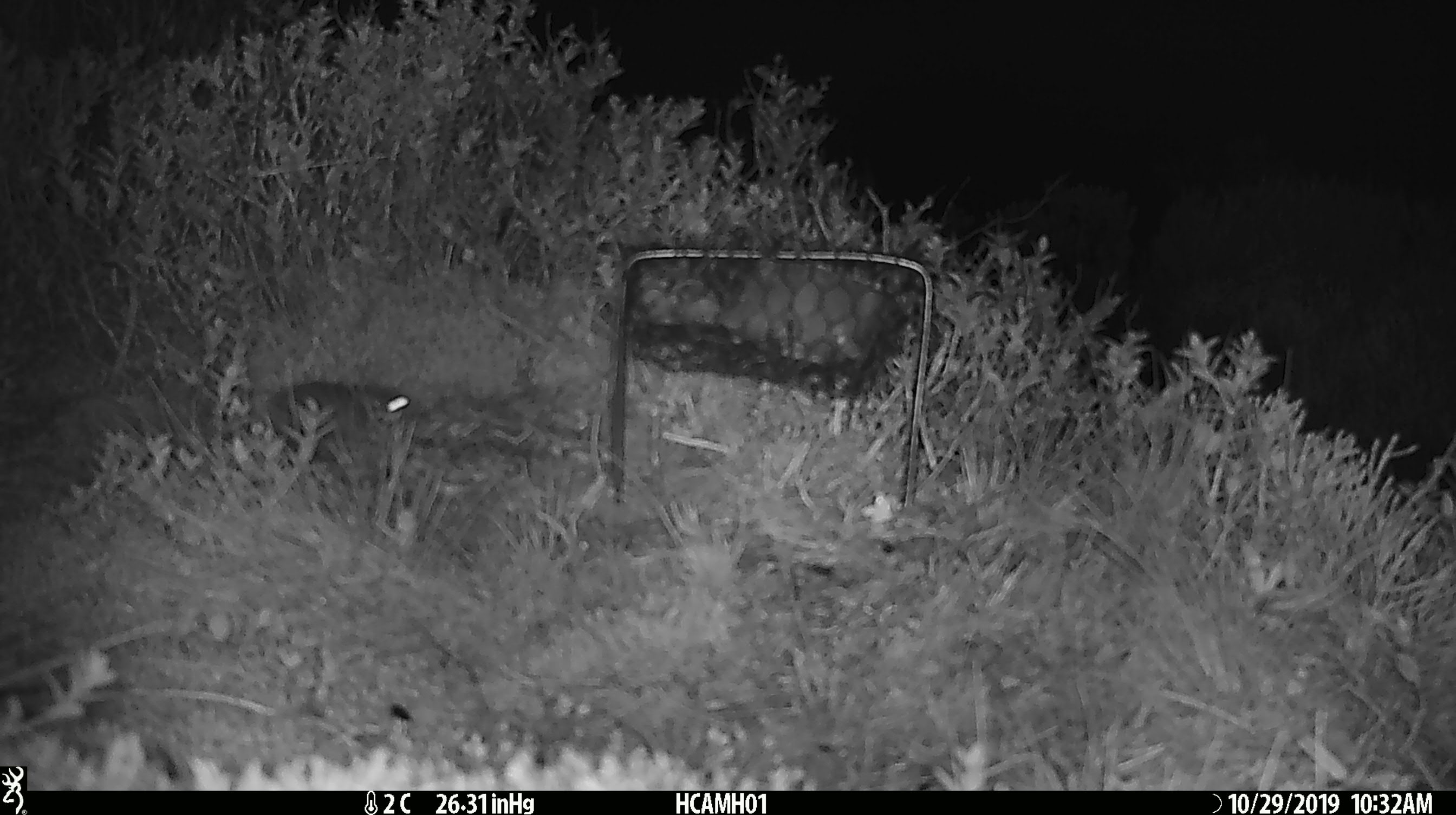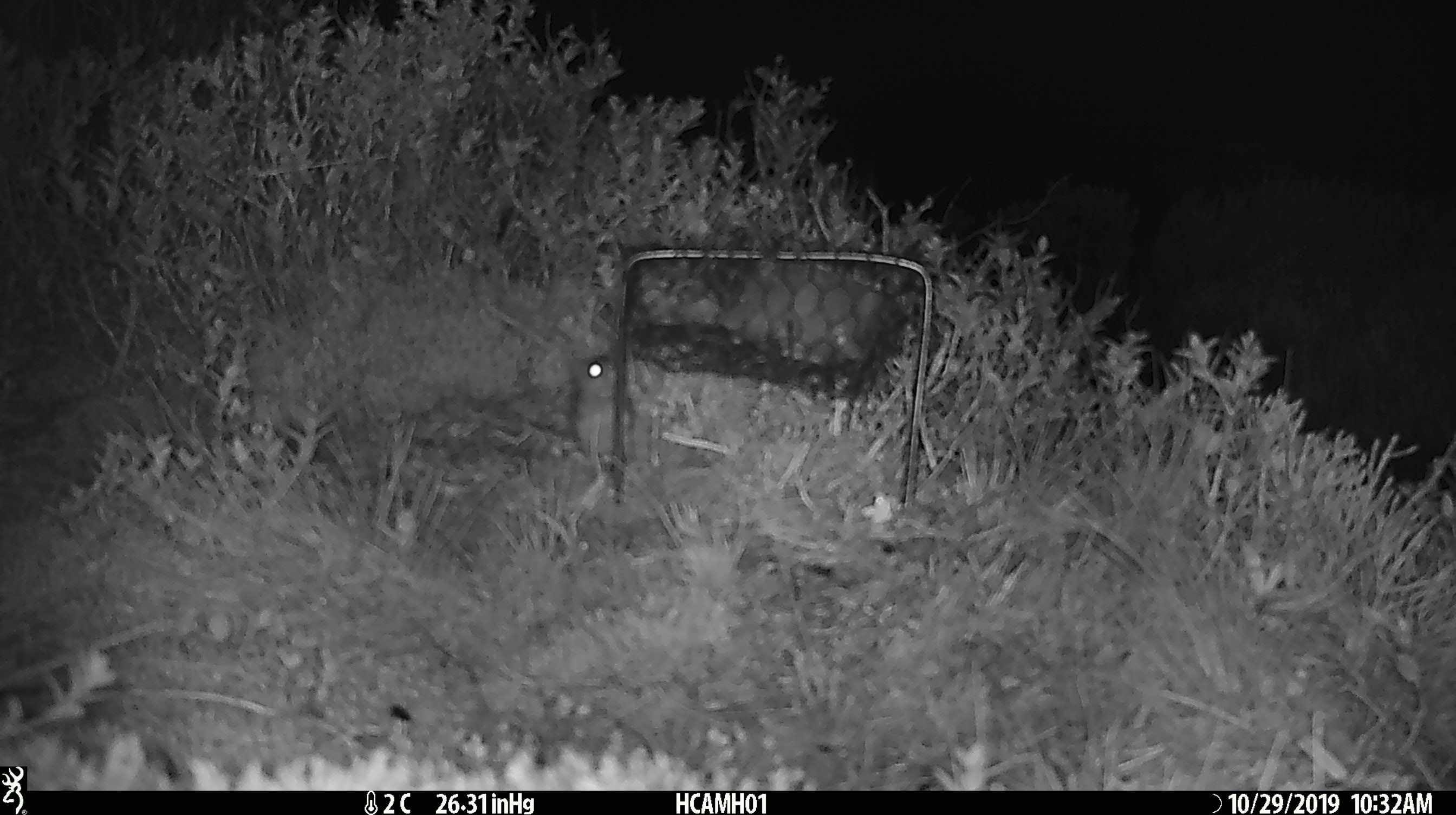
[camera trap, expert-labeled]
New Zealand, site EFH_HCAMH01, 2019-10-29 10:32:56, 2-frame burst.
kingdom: Animalia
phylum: Chordata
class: Mammalia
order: Rodentia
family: Muridae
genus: Mus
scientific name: Mus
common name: mouse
Mouse (Mus).